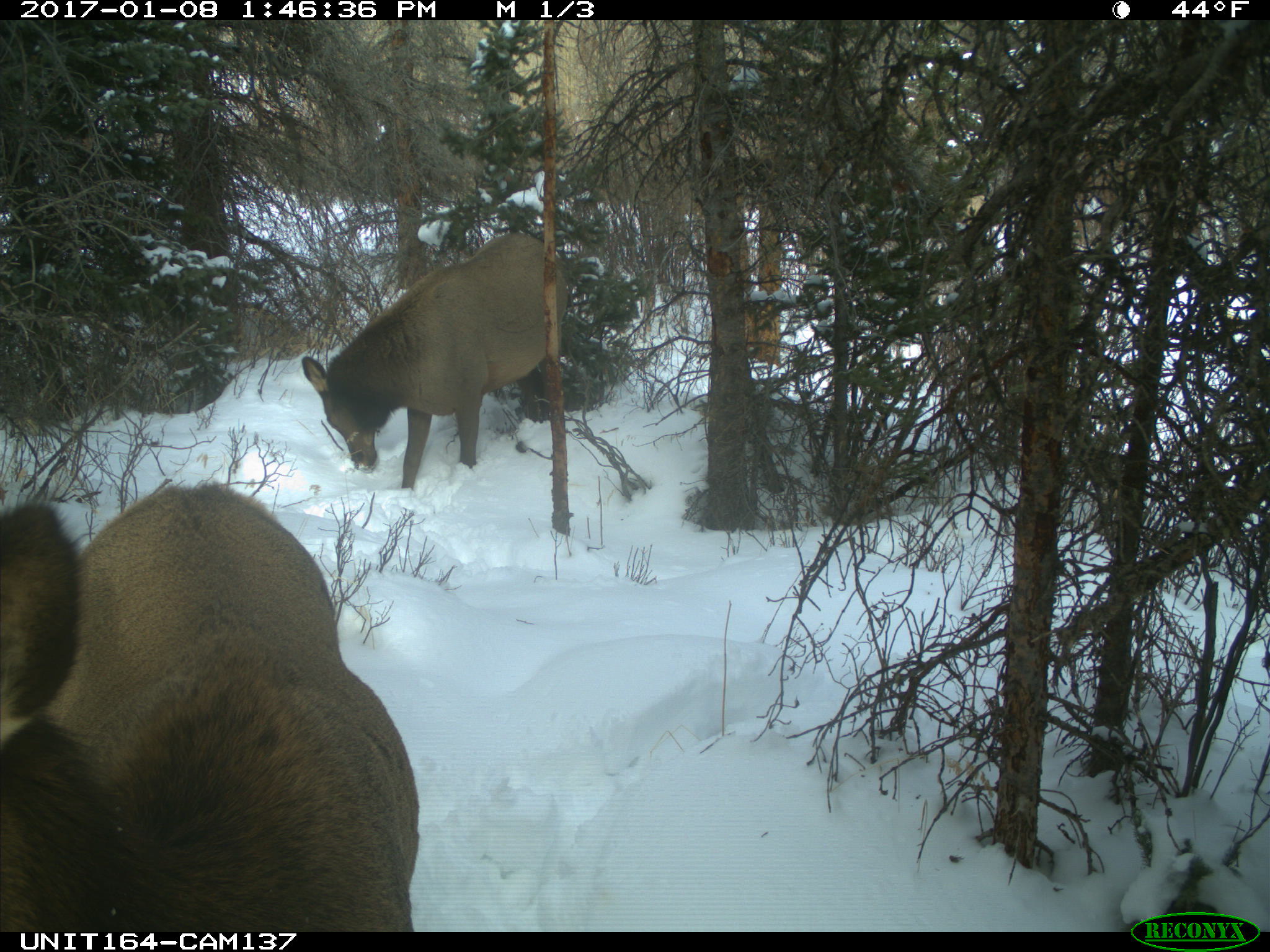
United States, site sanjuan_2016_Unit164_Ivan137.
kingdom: Animalia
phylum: Chordata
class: Mammalia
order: Artiodactyla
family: Cervidae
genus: Cervus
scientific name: Cervus elaphus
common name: red deer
Cervus elaphus (red deer).